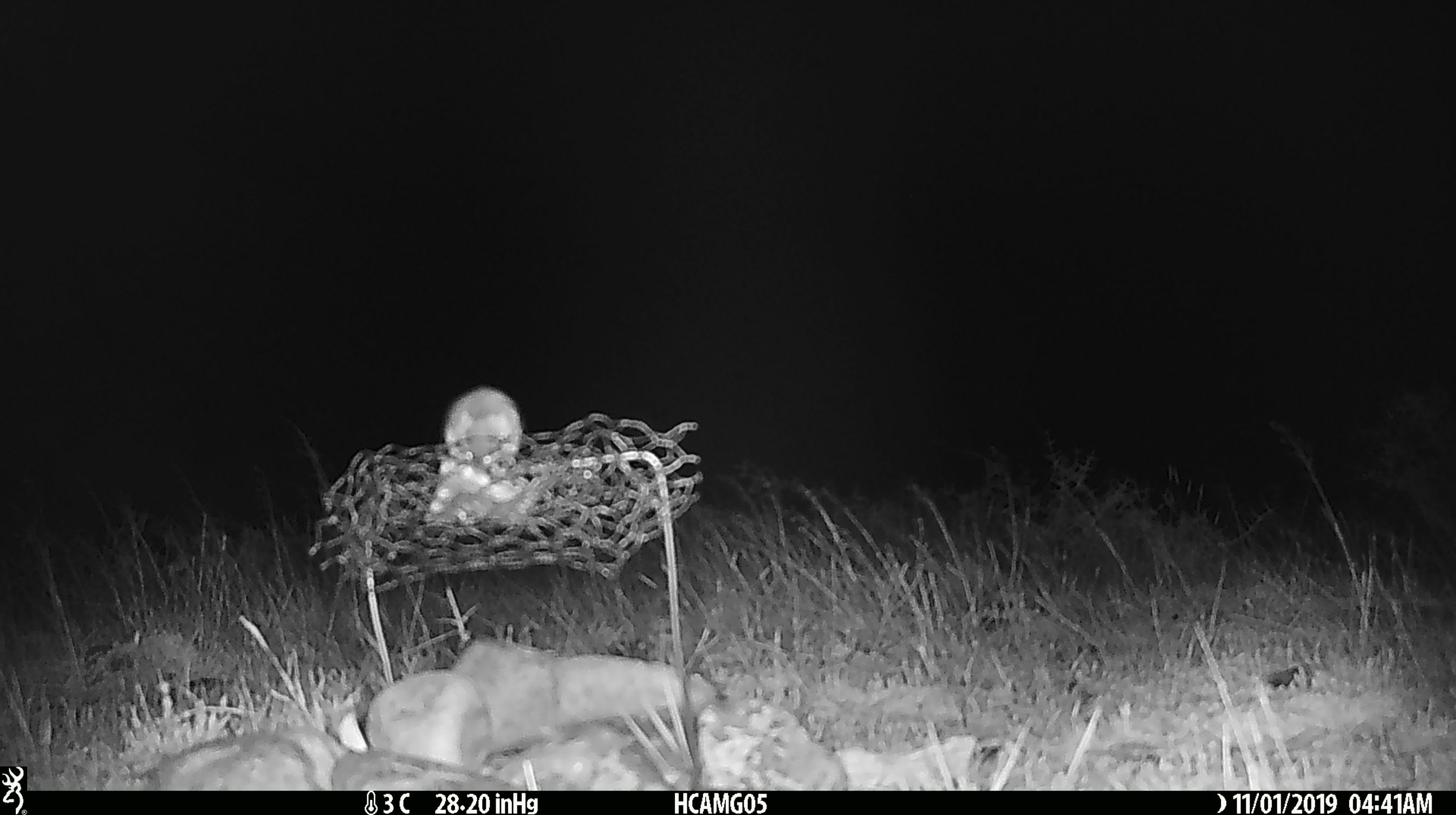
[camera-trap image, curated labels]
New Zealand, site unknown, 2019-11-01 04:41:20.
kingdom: Animalia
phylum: Chordata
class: Mammalia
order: Rodentia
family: Muridae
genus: Mus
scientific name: Mus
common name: mouse